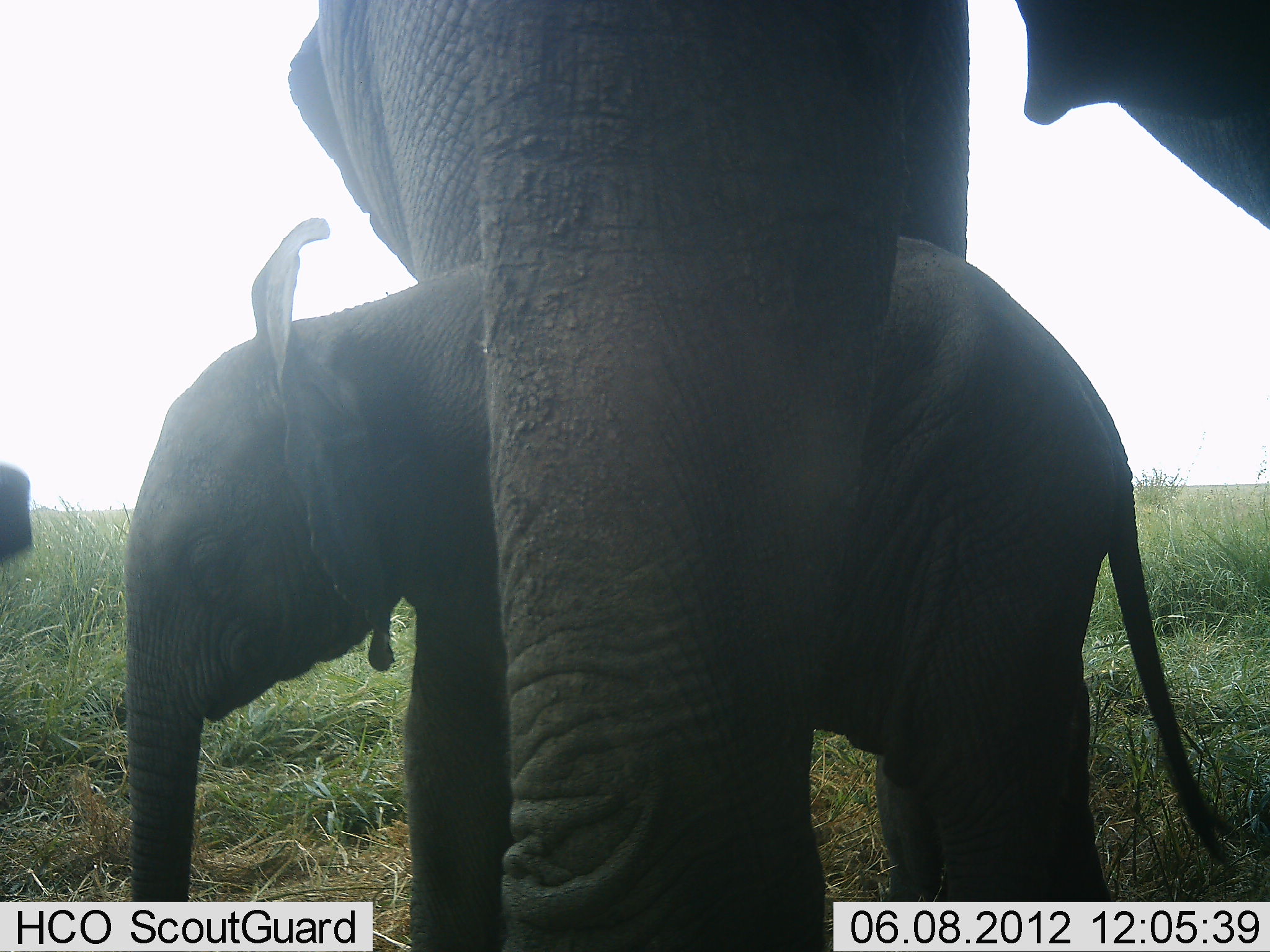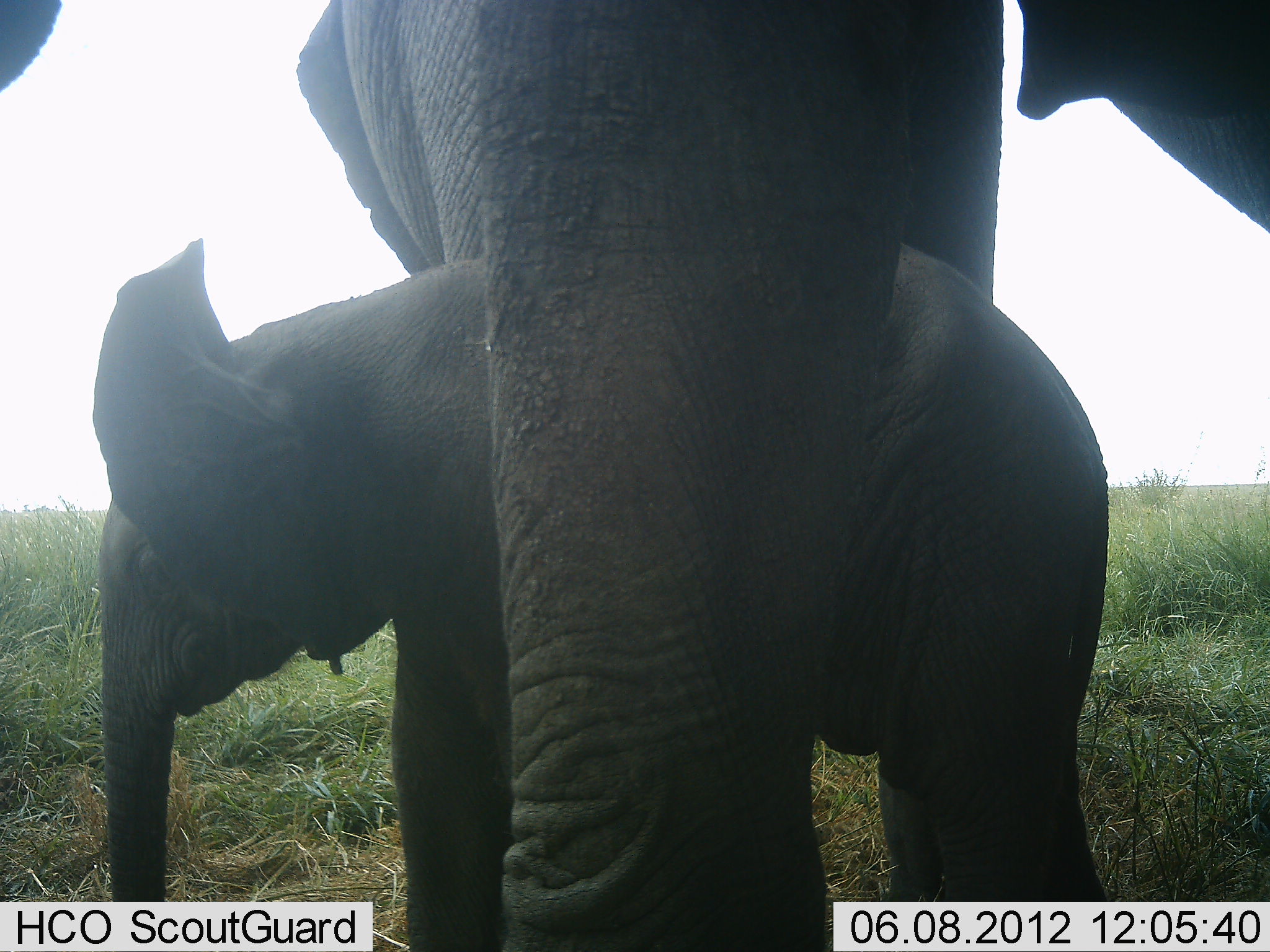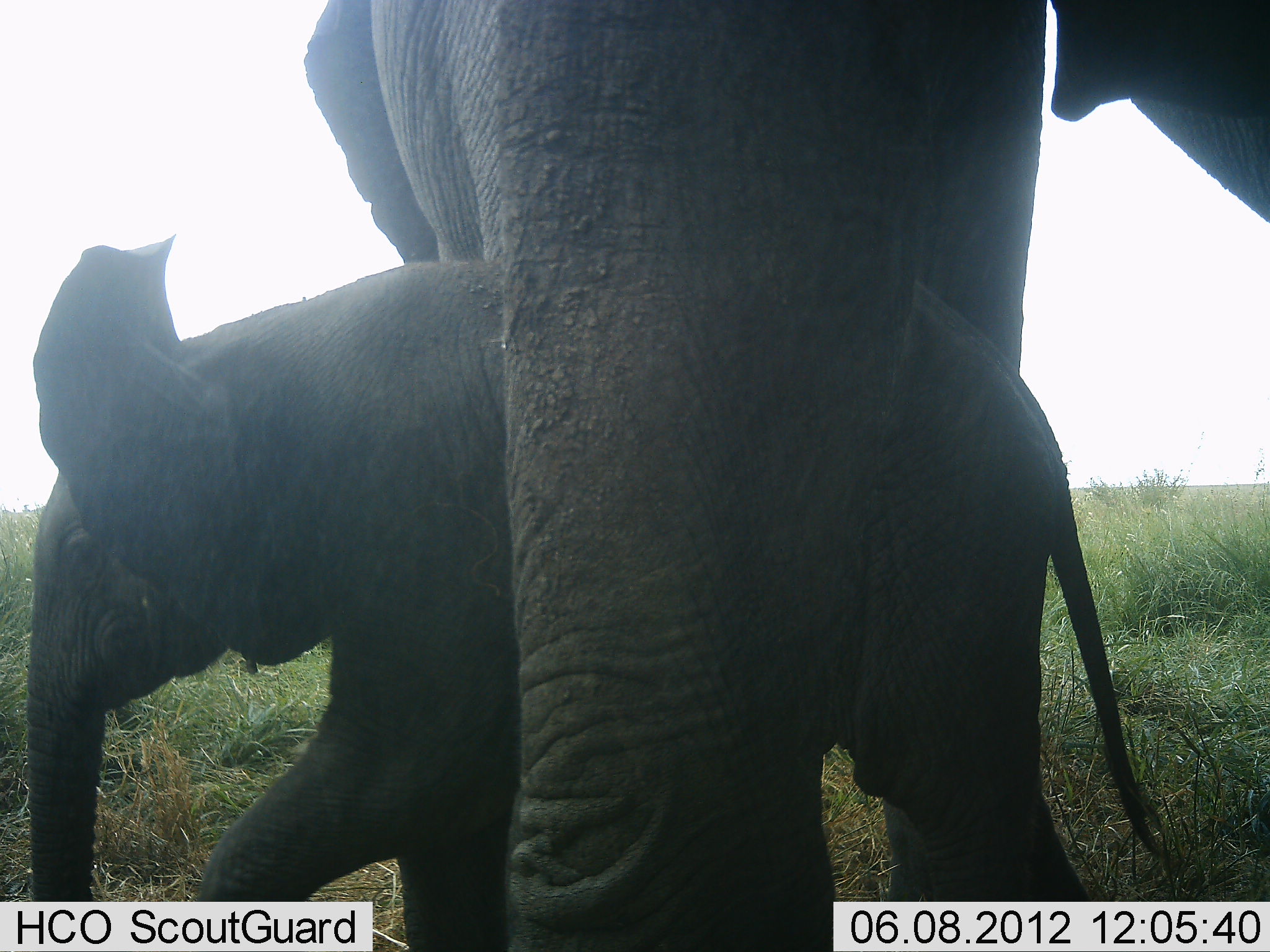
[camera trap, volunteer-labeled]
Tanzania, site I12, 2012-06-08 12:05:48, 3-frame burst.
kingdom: Animalia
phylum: Chordata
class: Mammalia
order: Proboscidea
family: Elephantidae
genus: Loxodonta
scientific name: Loxodonta africana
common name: african bush elephant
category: elephant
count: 3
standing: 100%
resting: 10%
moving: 10%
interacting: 10%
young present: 90%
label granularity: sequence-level